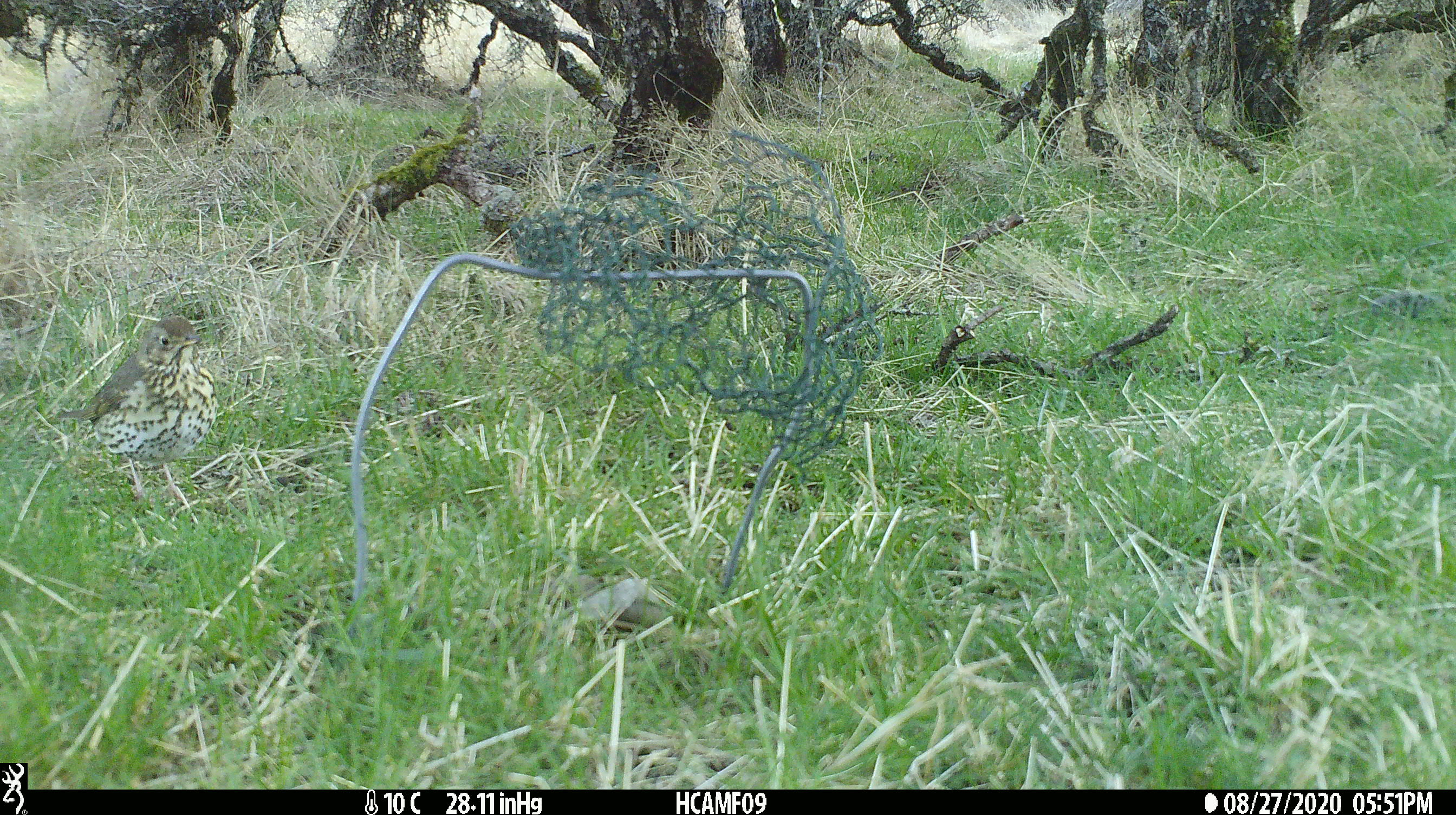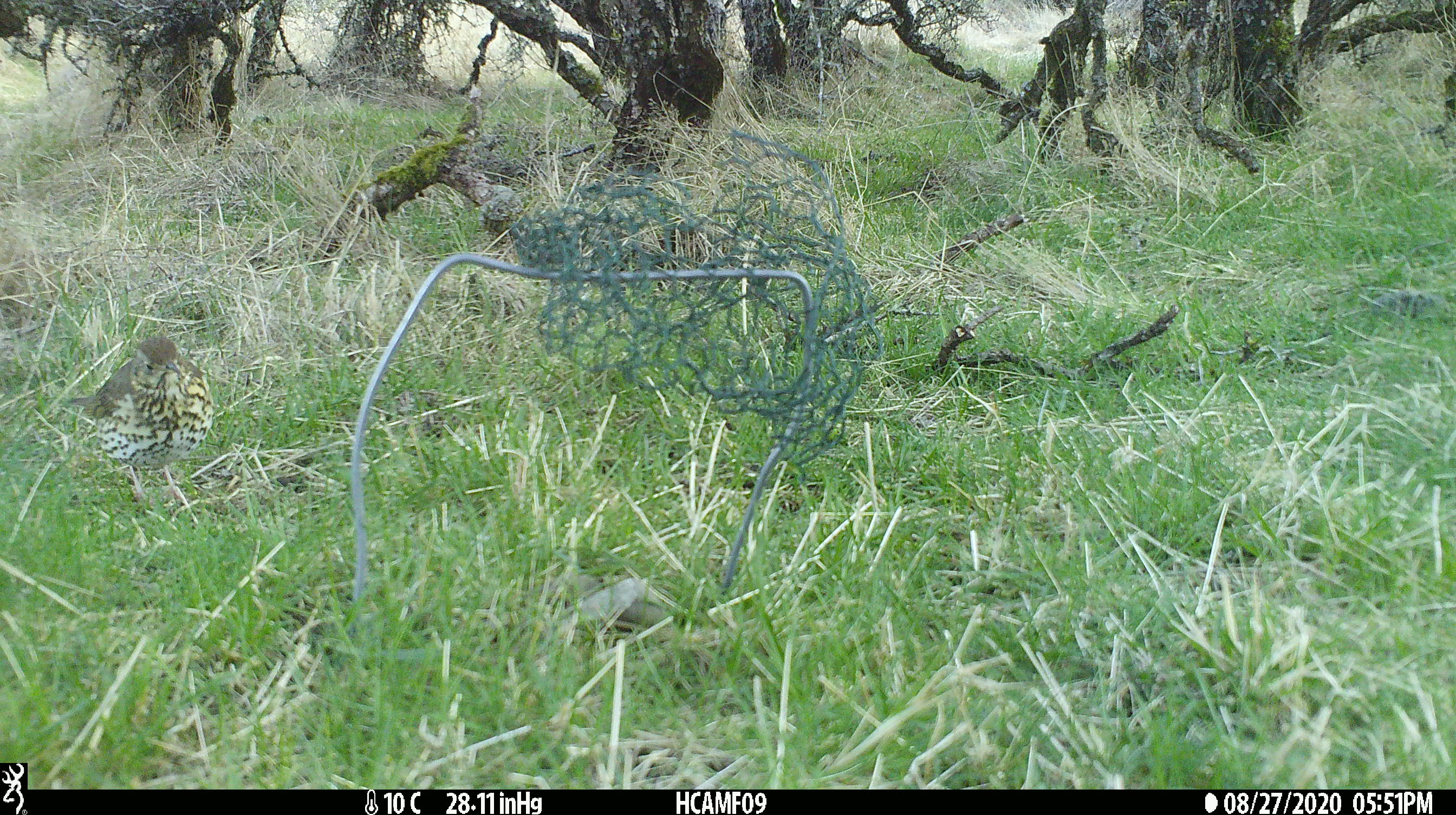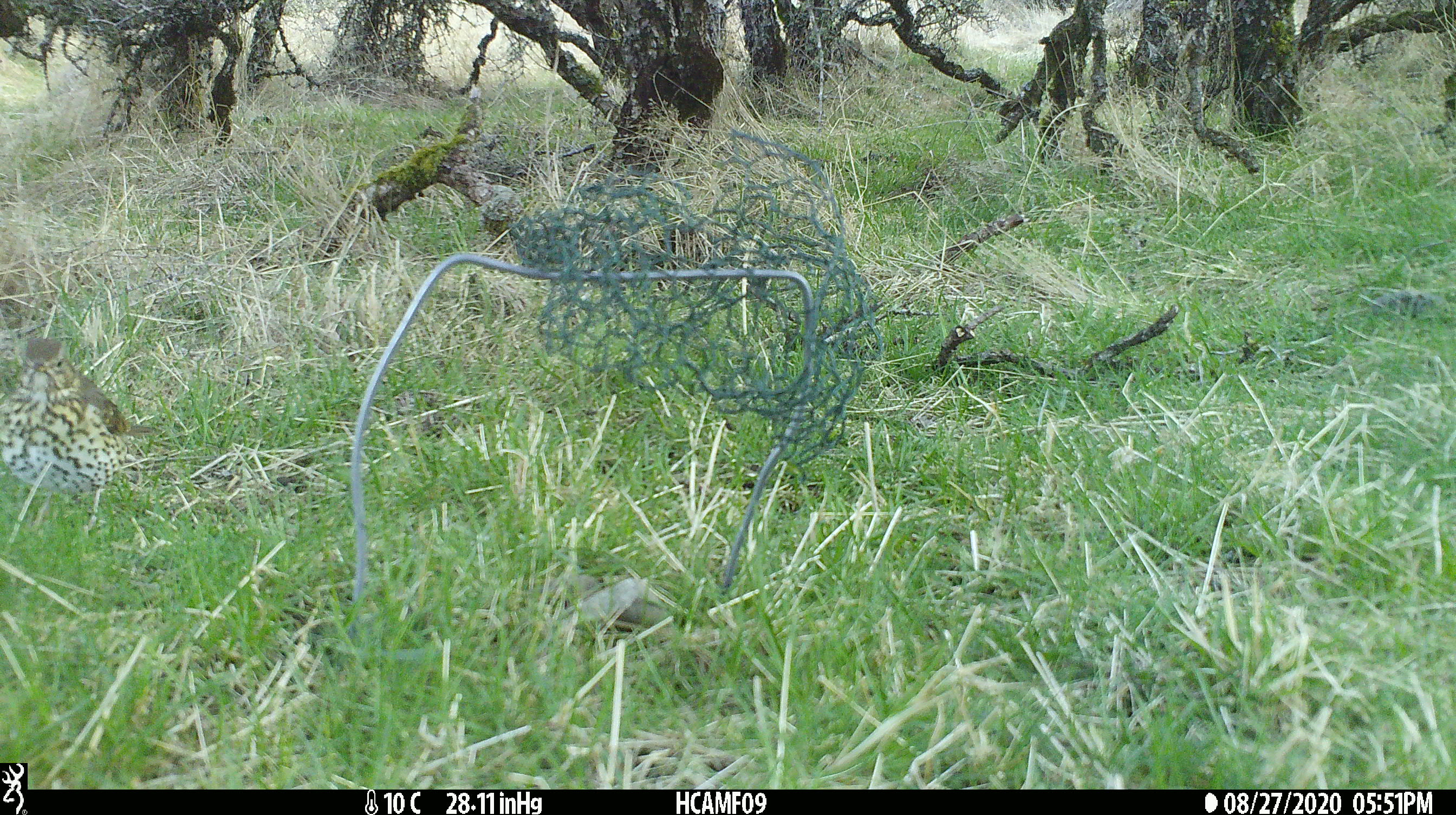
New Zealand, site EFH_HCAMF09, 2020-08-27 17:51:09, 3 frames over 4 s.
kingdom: Animalia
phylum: Chordata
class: Aves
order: Passeriformes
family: Turdidae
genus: Turdus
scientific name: Turdus philomelos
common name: song thrush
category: thrush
Thrush (song thrush) (Turdus philomelos).